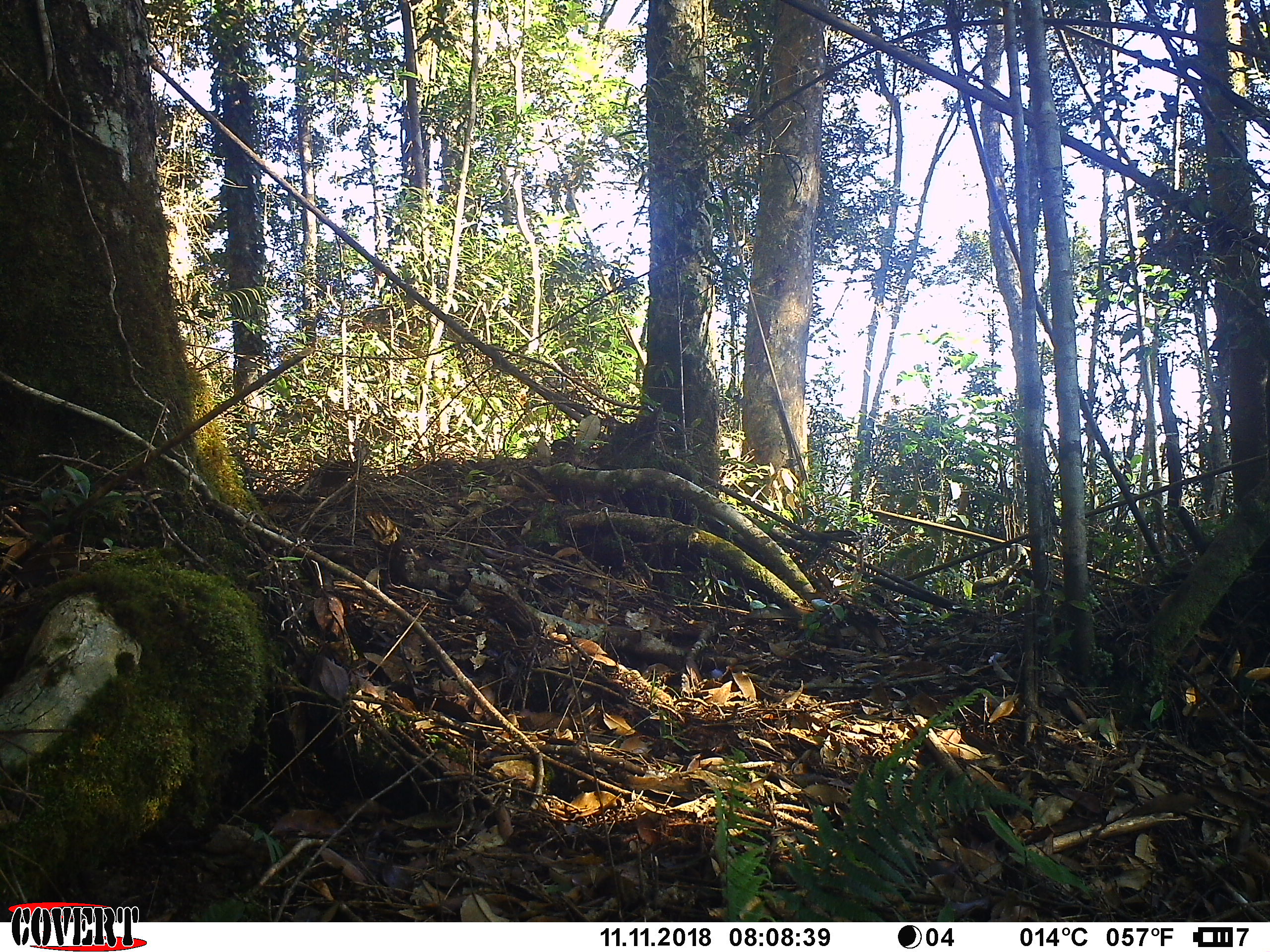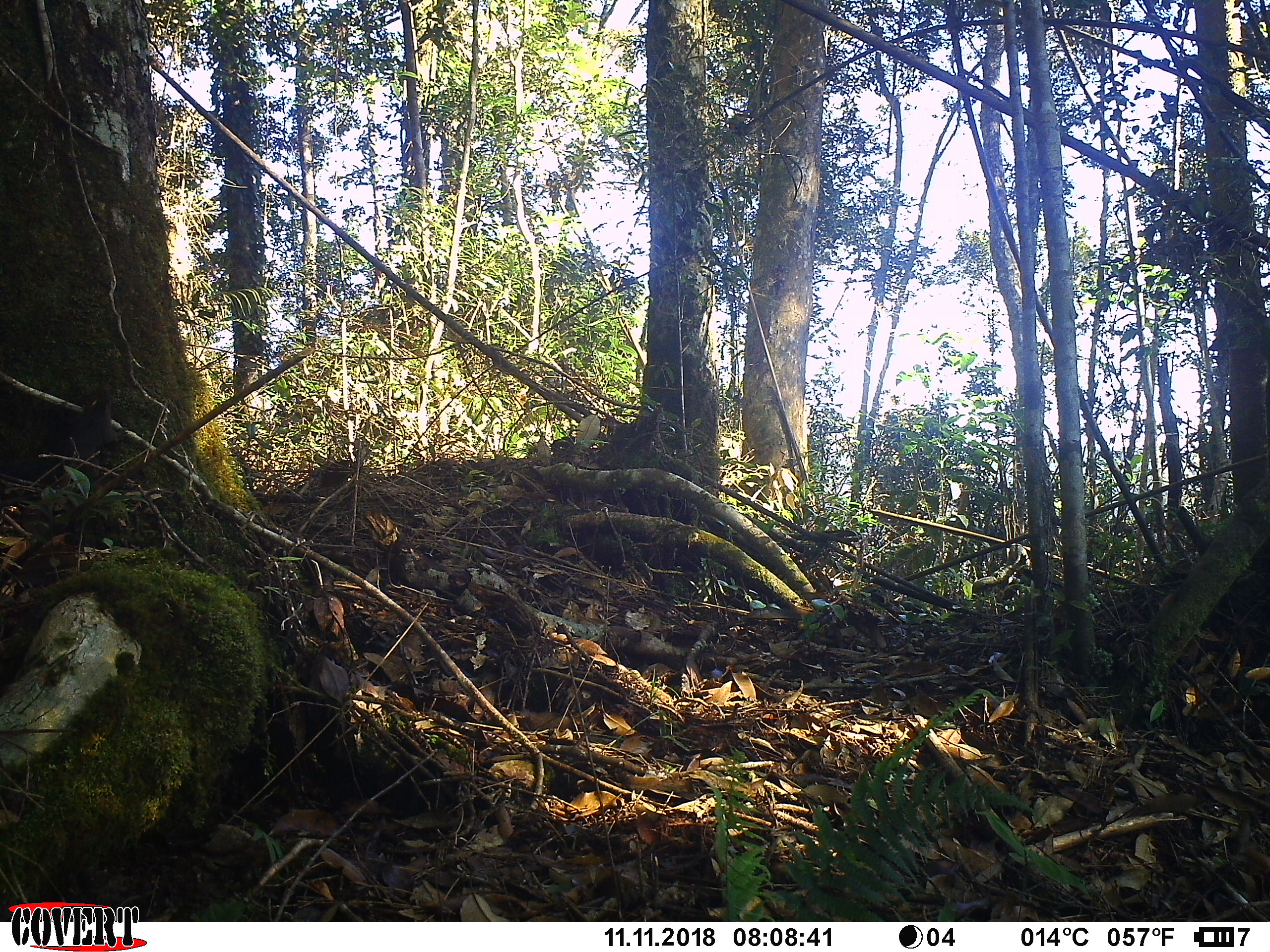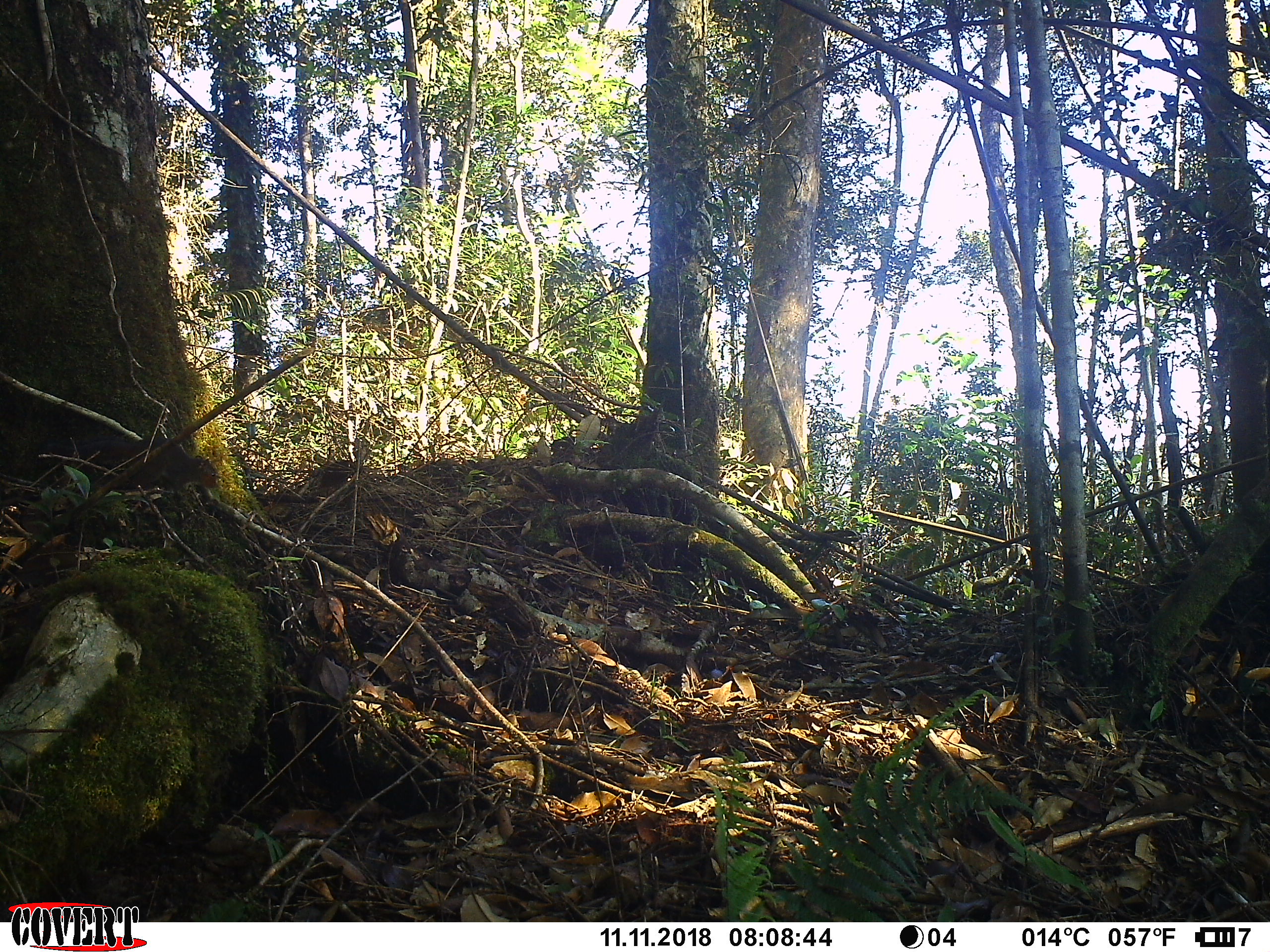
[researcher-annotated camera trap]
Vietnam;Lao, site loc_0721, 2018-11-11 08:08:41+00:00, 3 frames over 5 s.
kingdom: Animalia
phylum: Chordata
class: Mammalia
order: Rodentia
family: Sciuridae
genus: Dremomys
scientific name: Dremomys rufigenis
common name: red-cheeked squirrel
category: red cheeked squirrel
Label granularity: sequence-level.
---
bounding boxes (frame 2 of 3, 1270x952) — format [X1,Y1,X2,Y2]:
red cheeked squirrel: [0,392,130,492]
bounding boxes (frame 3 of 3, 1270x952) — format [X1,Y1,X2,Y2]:
red cheeked squirrel: [30,437,217,503]